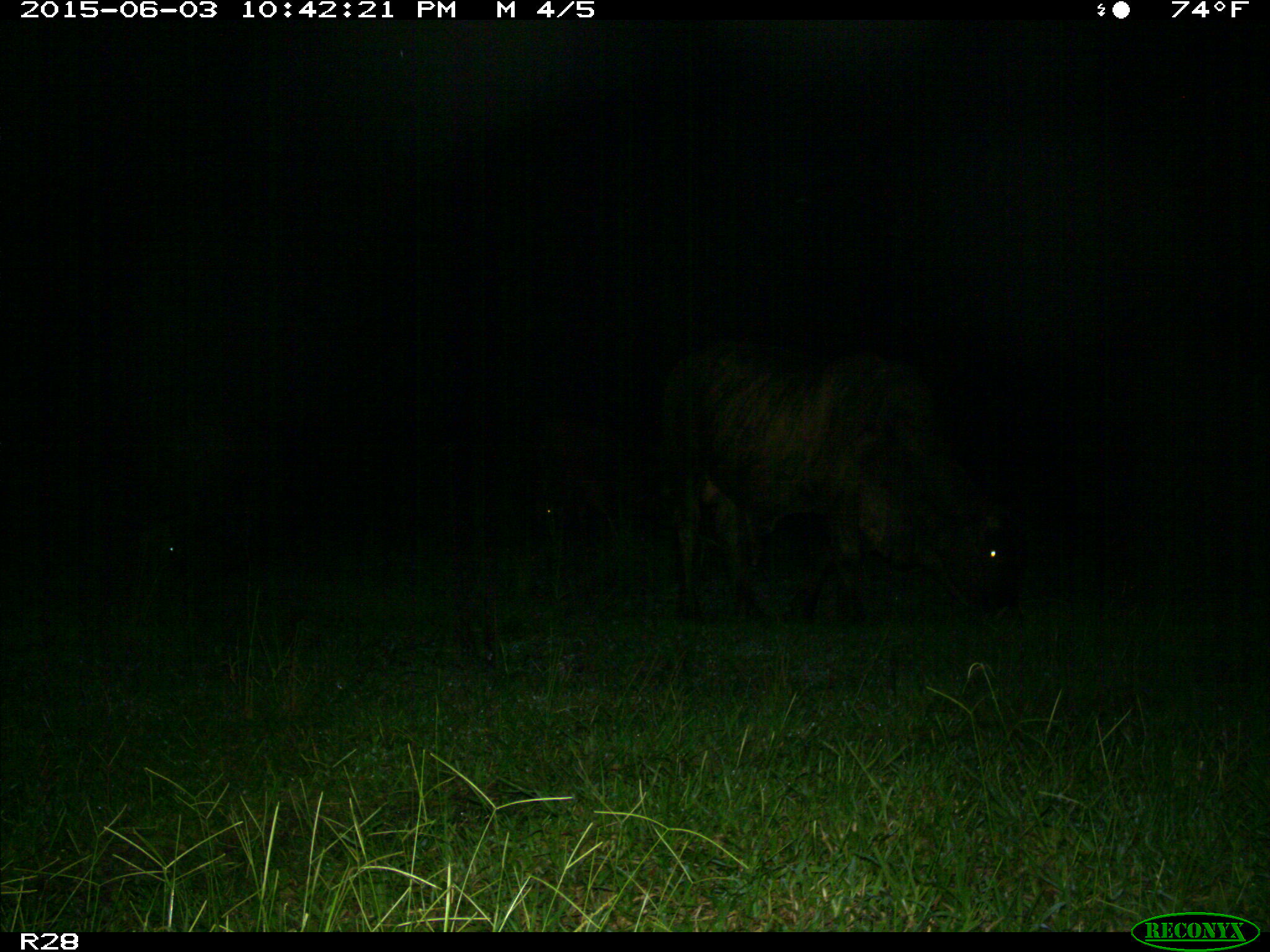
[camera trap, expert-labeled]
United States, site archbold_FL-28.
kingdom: Animalia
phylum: Chordata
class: Mammalia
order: Artiodactyla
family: Bovidae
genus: Bos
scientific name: Bos taurus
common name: domestic cow